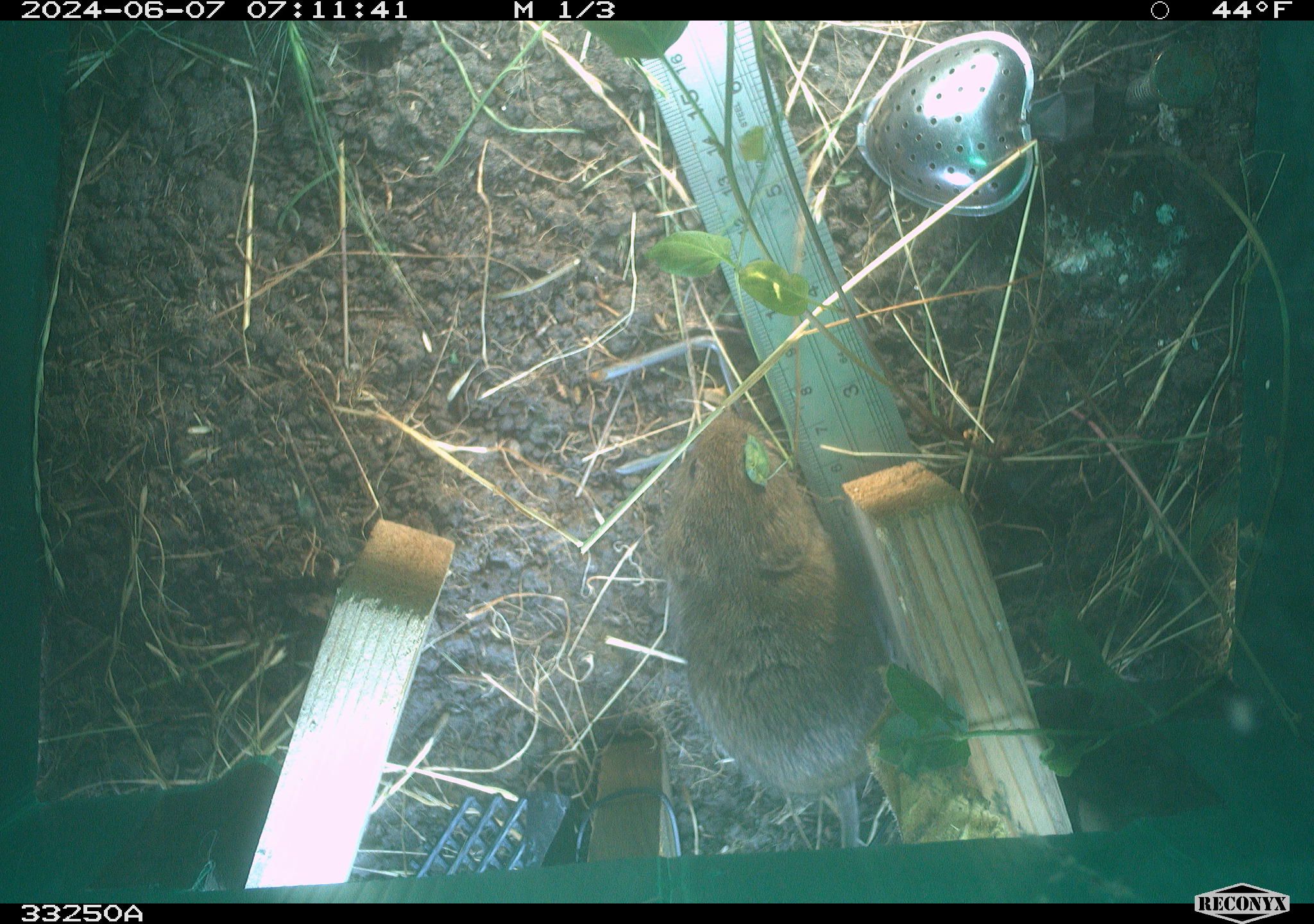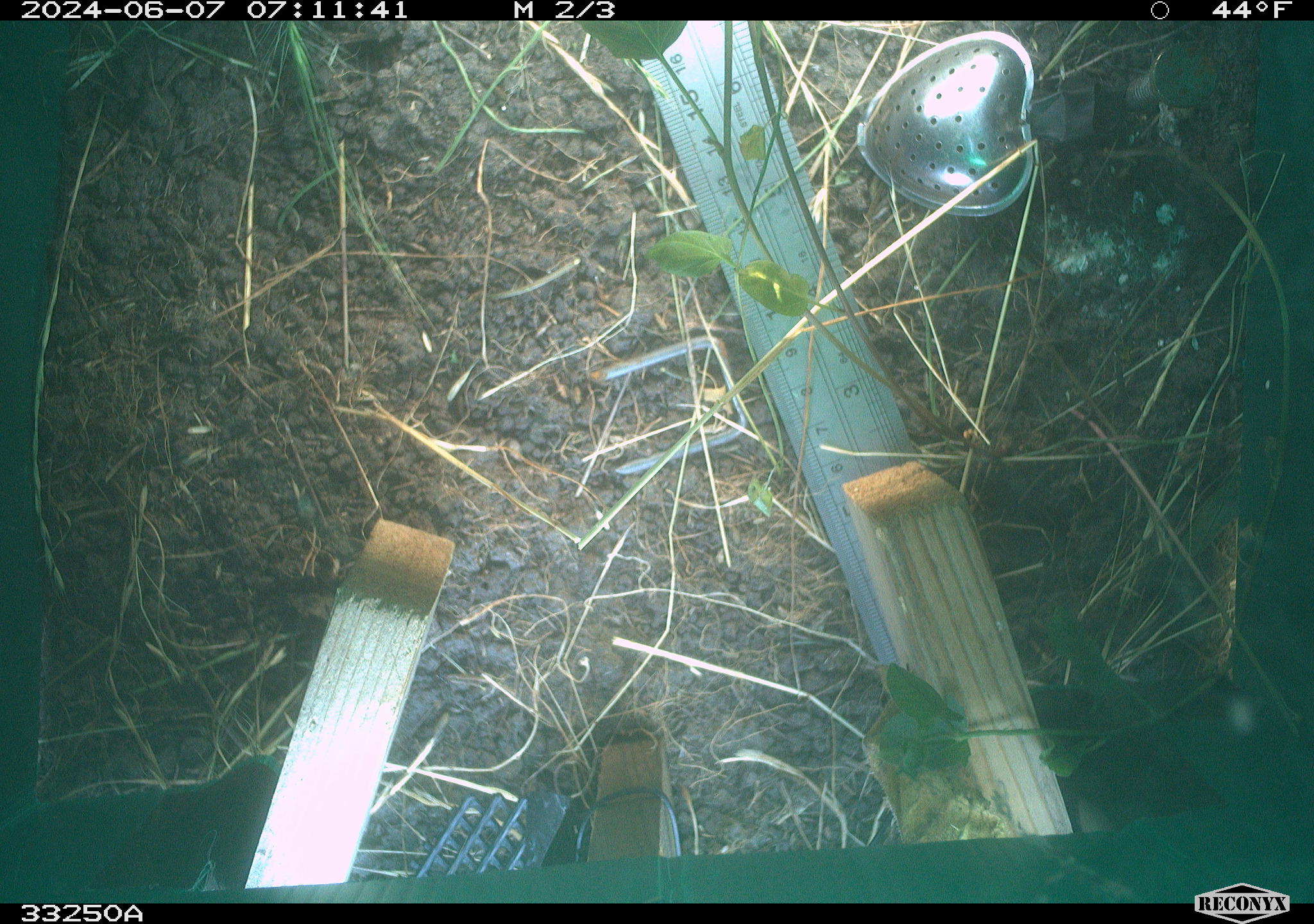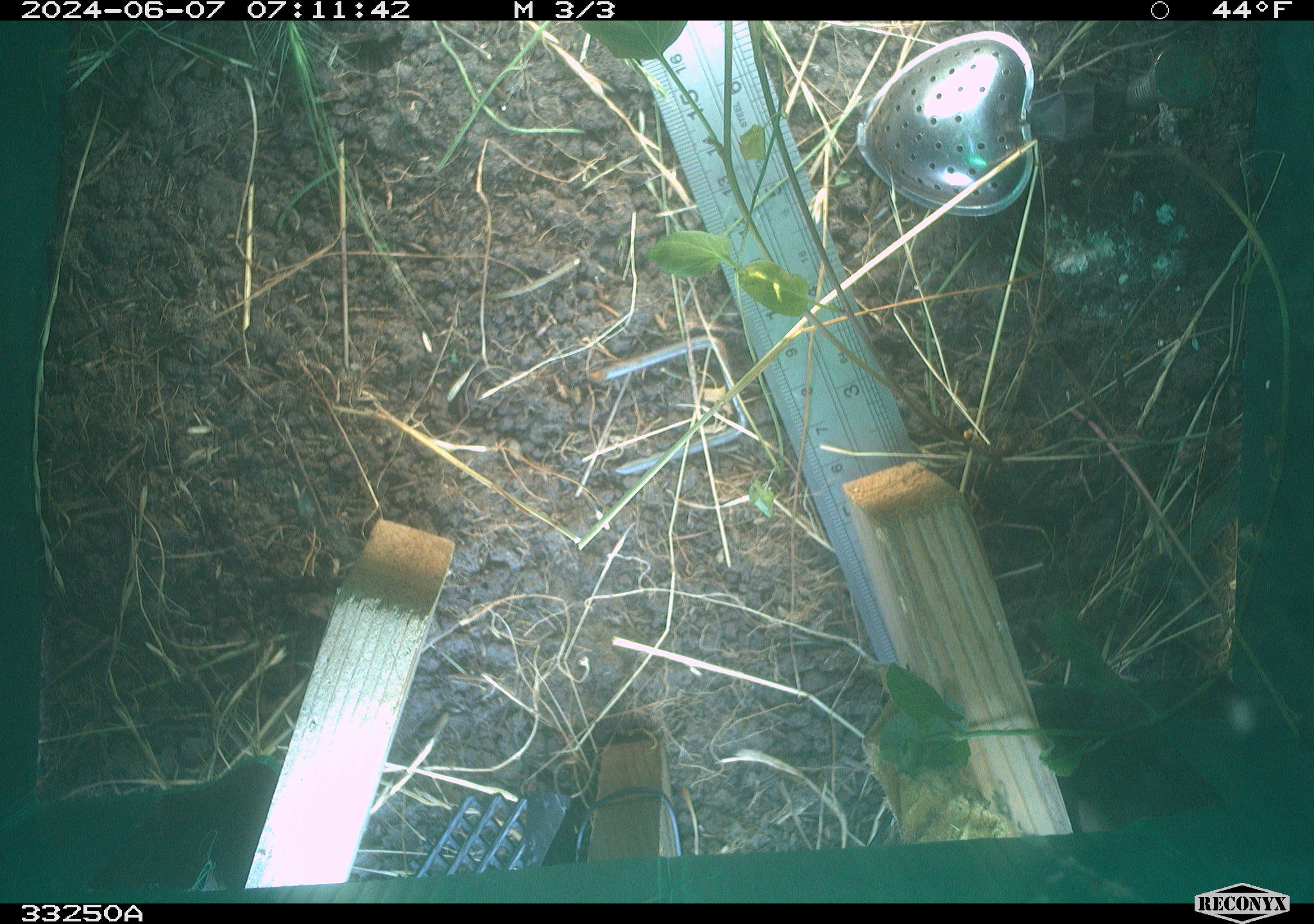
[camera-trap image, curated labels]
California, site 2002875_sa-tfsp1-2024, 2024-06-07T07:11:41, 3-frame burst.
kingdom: Animalia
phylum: Chordata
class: Mammalia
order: Rodentia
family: Cricetidae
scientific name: Arvicolinae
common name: voles, lemmings, and muskrats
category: arvicolinae subfamily